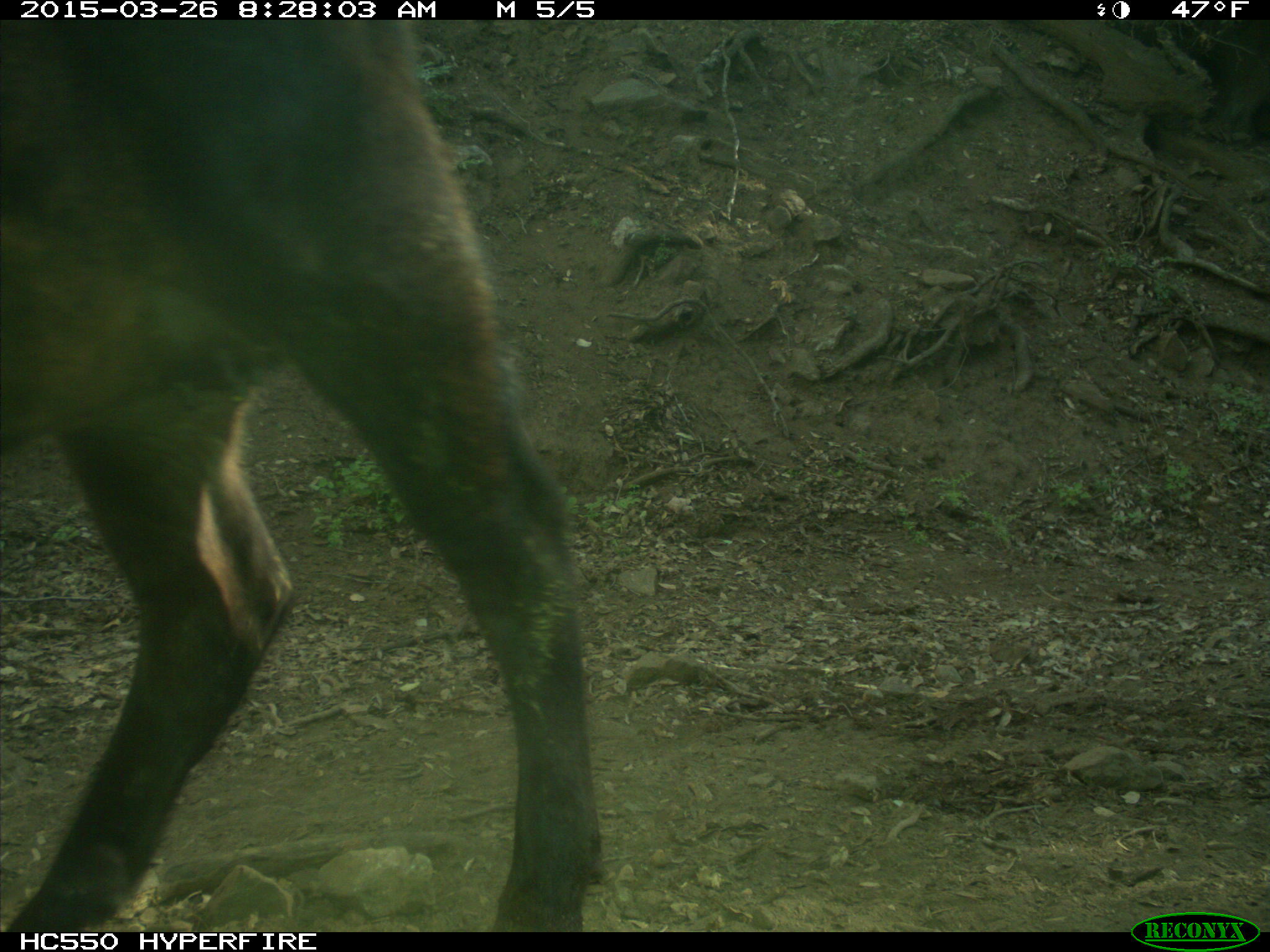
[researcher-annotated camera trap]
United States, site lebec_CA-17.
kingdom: Animalia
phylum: Chordata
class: Mammalia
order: Artiodactyla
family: Bovidae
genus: Bos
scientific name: Bos taurus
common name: domestic cow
Bos taurus (domestic cow).